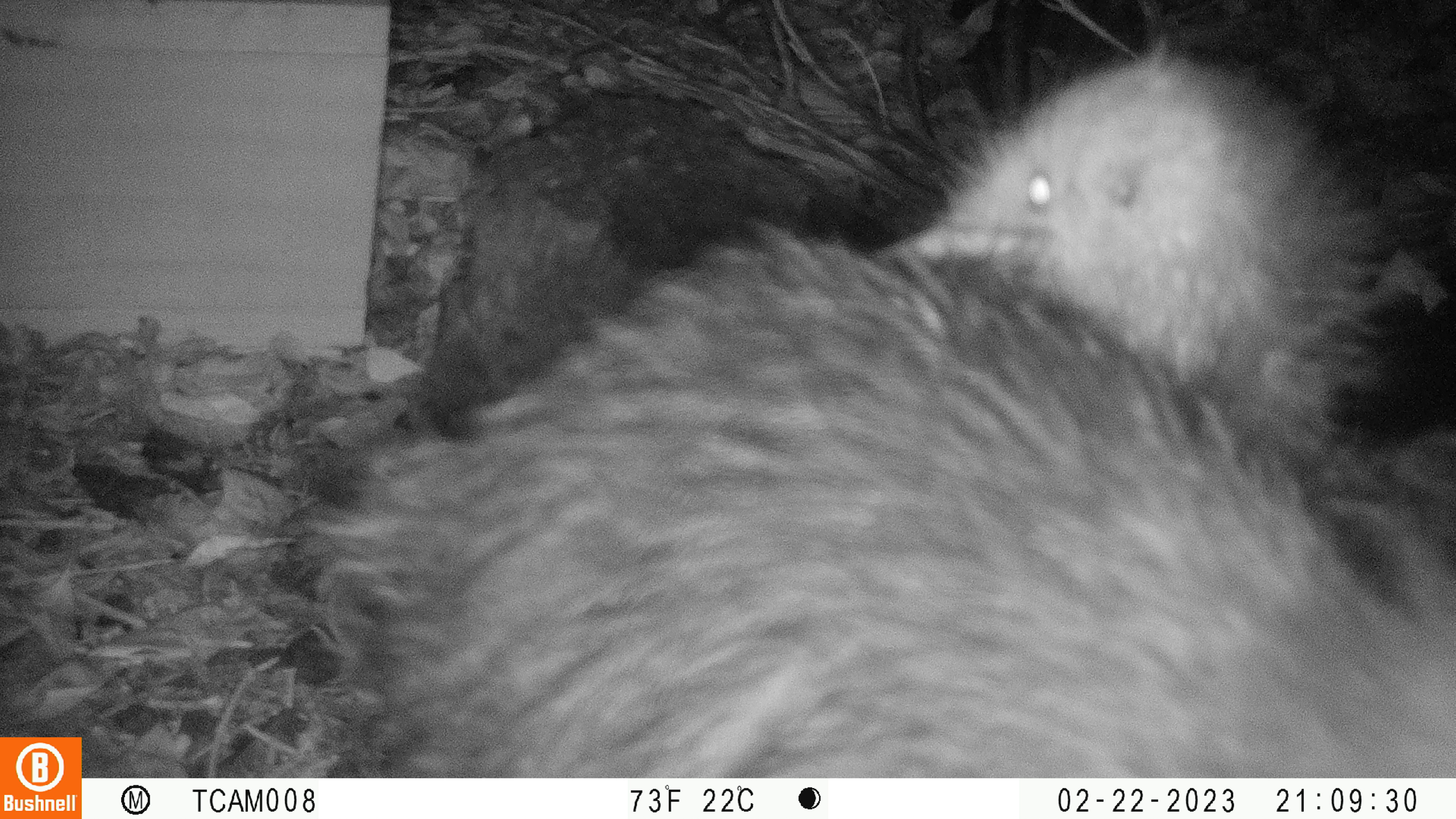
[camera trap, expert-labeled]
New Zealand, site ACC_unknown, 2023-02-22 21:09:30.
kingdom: Animalia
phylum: Chordata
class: Aves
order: Apterygiformes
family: Apterygidae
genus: Apteryx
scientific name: Apteryx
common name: kiwi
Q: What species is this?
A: Kiwi (Apteryx).